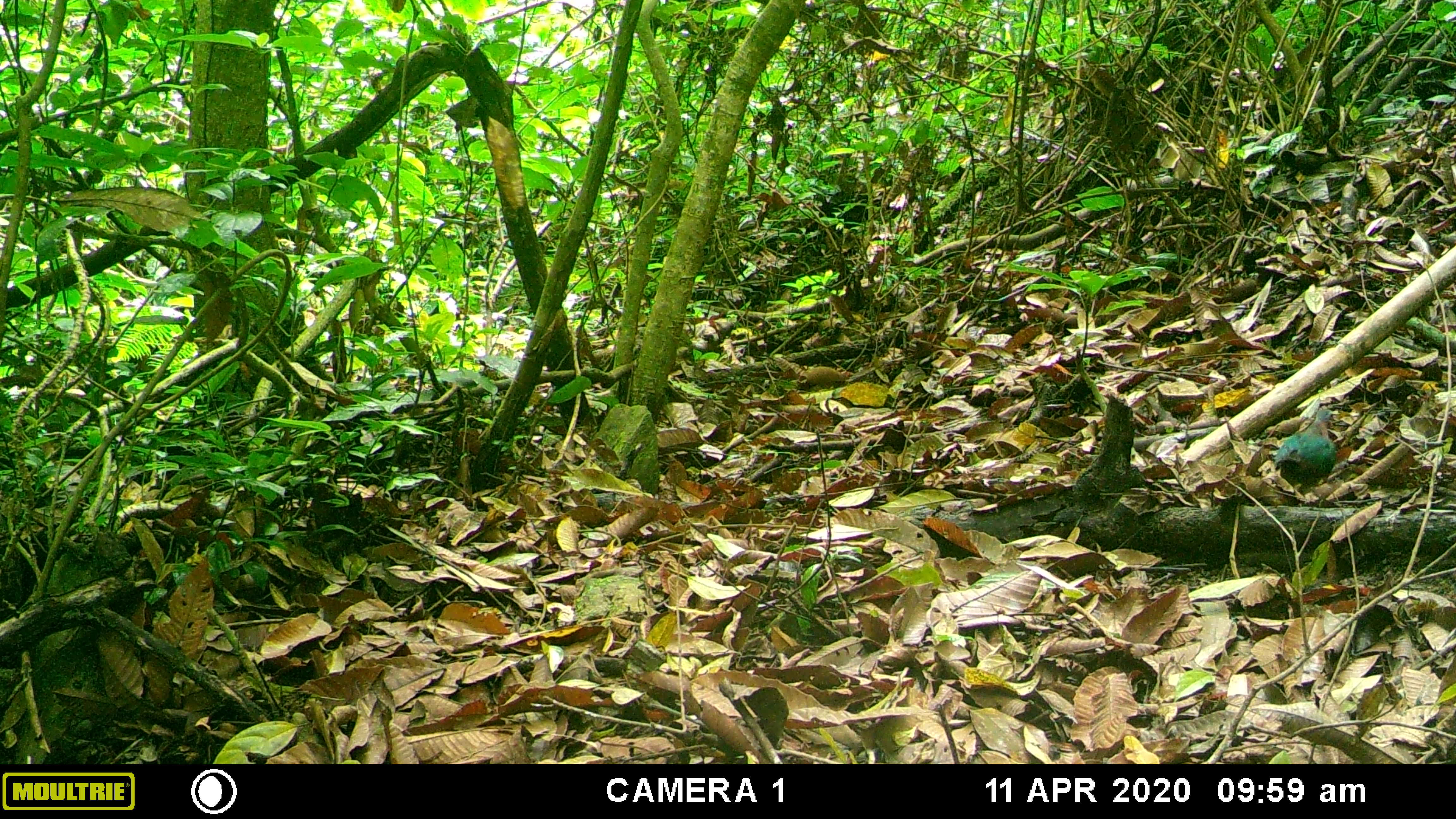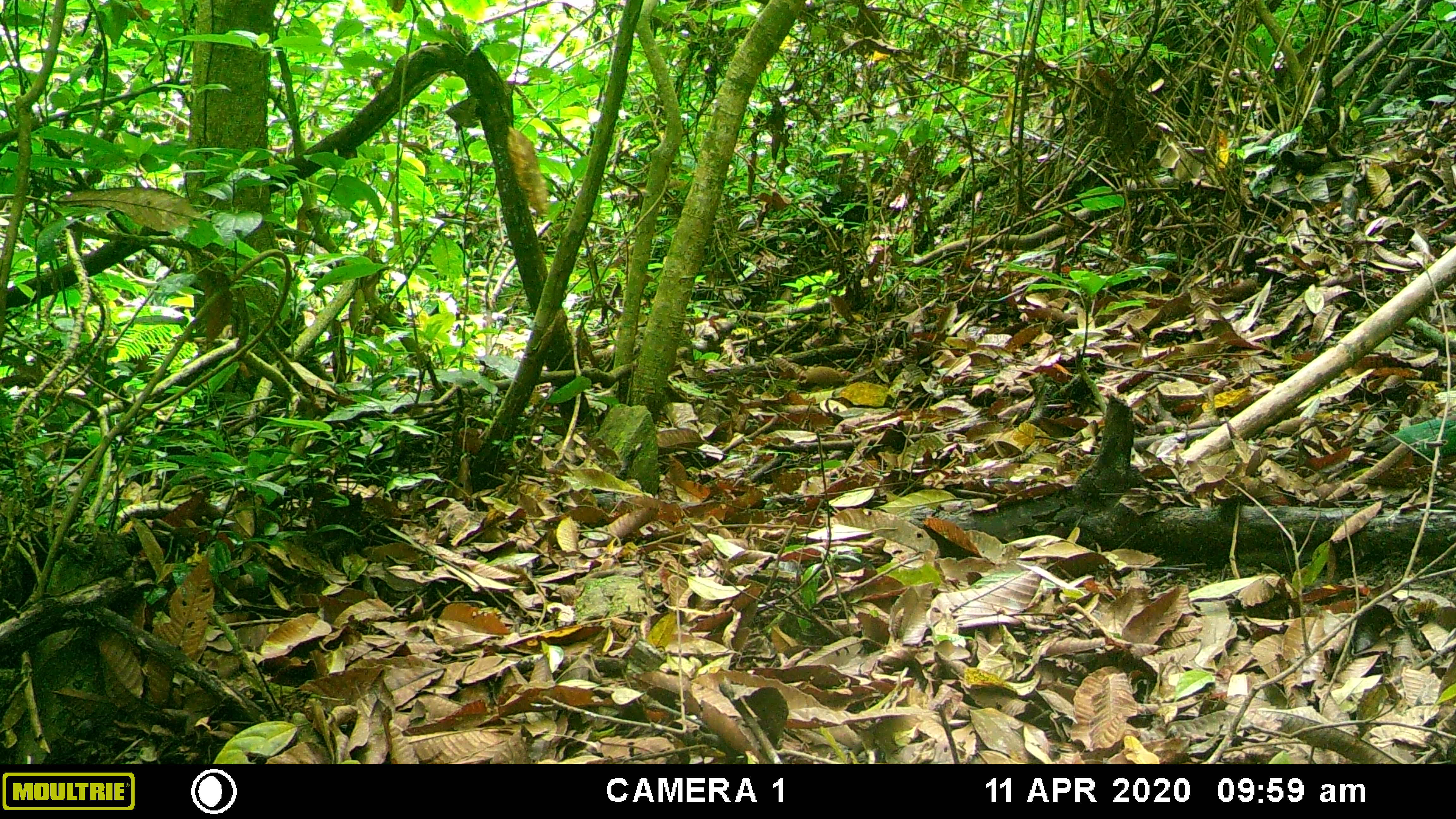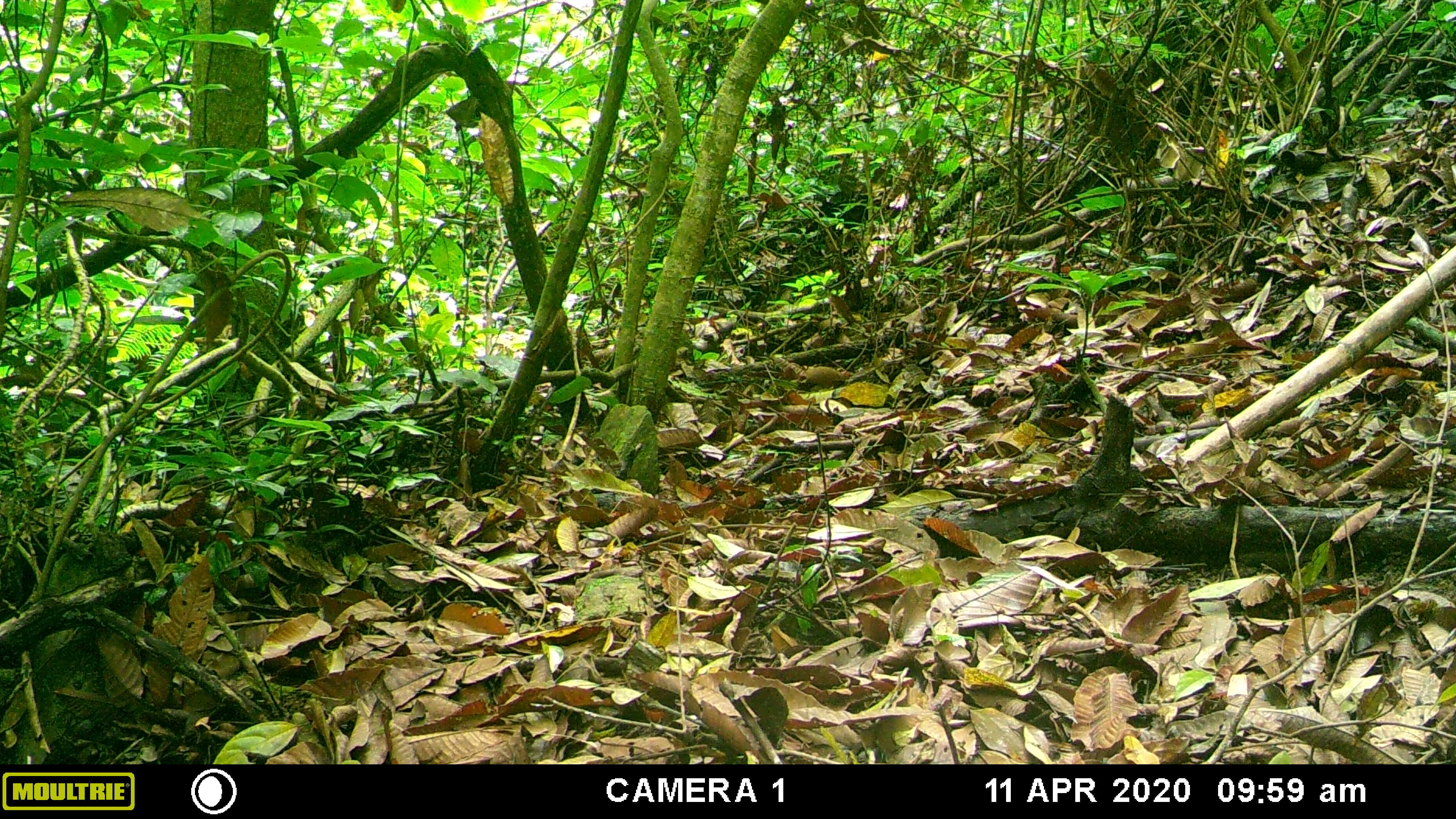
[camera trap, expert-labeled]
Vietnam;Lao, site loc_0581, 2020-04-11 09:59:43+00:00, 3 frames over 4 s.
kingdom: Animalia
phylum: Chordata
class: Aves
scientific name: Aves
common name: bird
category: unidentified bird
Unidentified bird (bird) (Aves). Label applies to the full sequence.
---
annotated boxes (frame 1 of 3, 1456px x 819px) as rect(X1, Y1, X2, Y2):
unidentified bird: rect(1273, 408, 1337, 496)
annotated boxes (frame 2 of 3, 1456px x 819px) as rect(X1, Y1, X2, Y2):
unidentified bird: rect(1349, 418, 1456, 471)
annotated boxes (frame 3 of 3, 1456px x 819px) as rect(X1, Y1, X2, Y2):
unidentified bird: rect(1402, 426, 1456, 451)